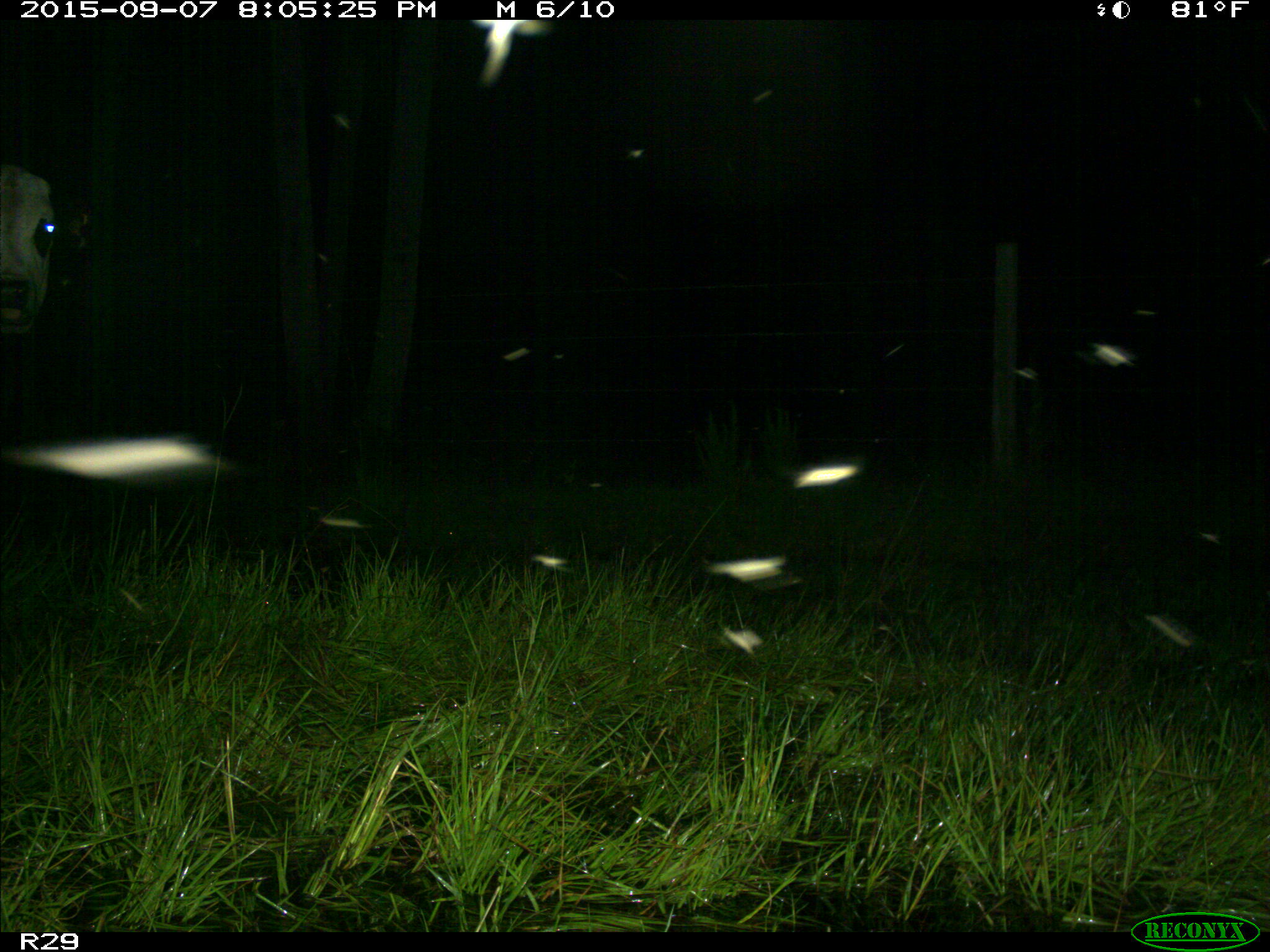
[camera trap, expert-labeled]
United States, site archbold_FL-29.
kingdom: Animalia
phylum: Chordata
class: Mammalia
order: Artiodactyla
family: Bovidae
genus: Bos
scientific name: Bos taurus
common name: domestic cow